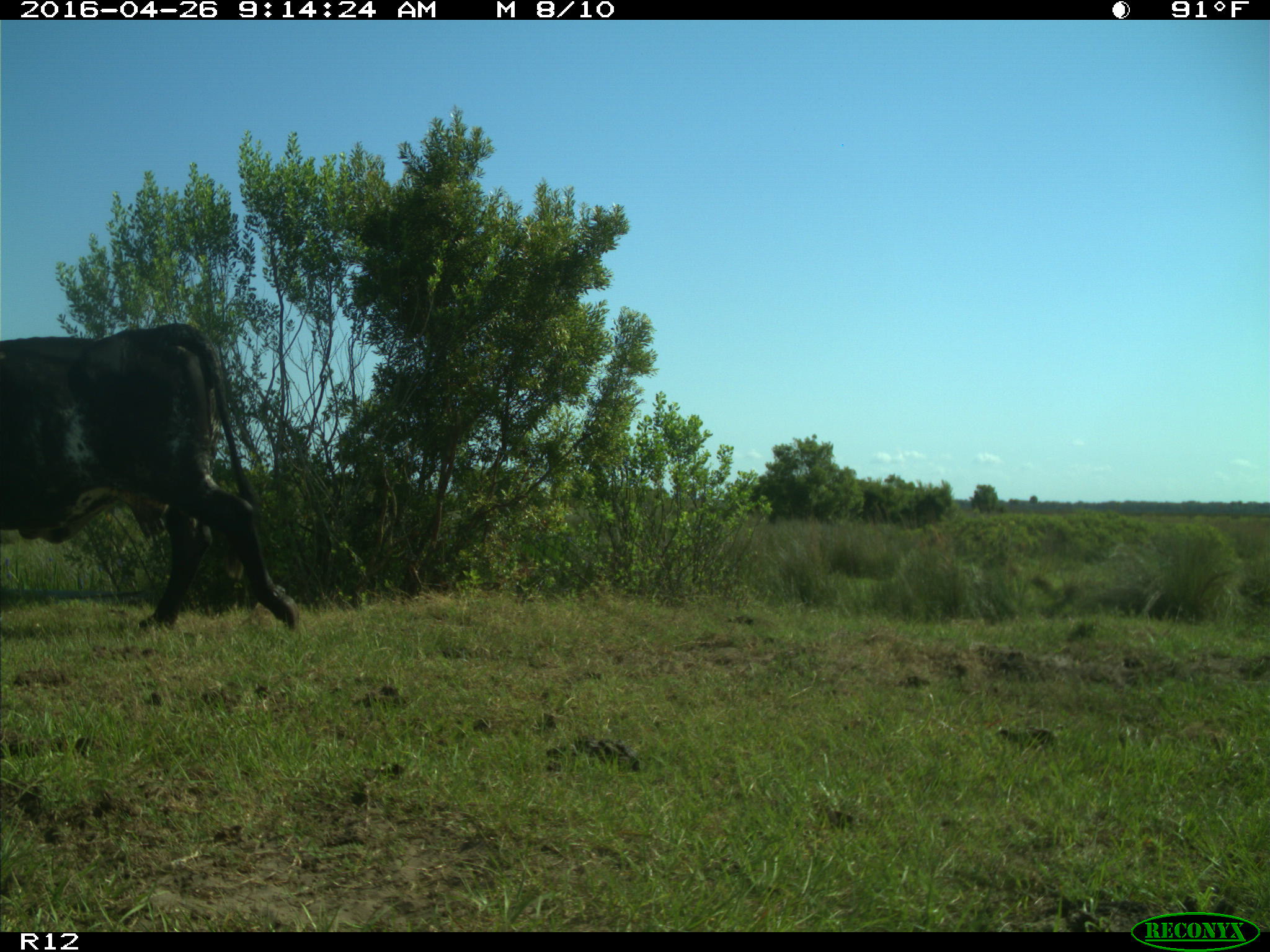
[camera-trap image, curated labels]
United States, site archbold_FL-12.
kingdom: Animalia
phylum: Chordata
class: Mammalia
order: Artiodactyla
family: Bovidae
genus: Bos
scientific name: Bos taurus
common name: domestic cow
Bos taurus (domestic cow).